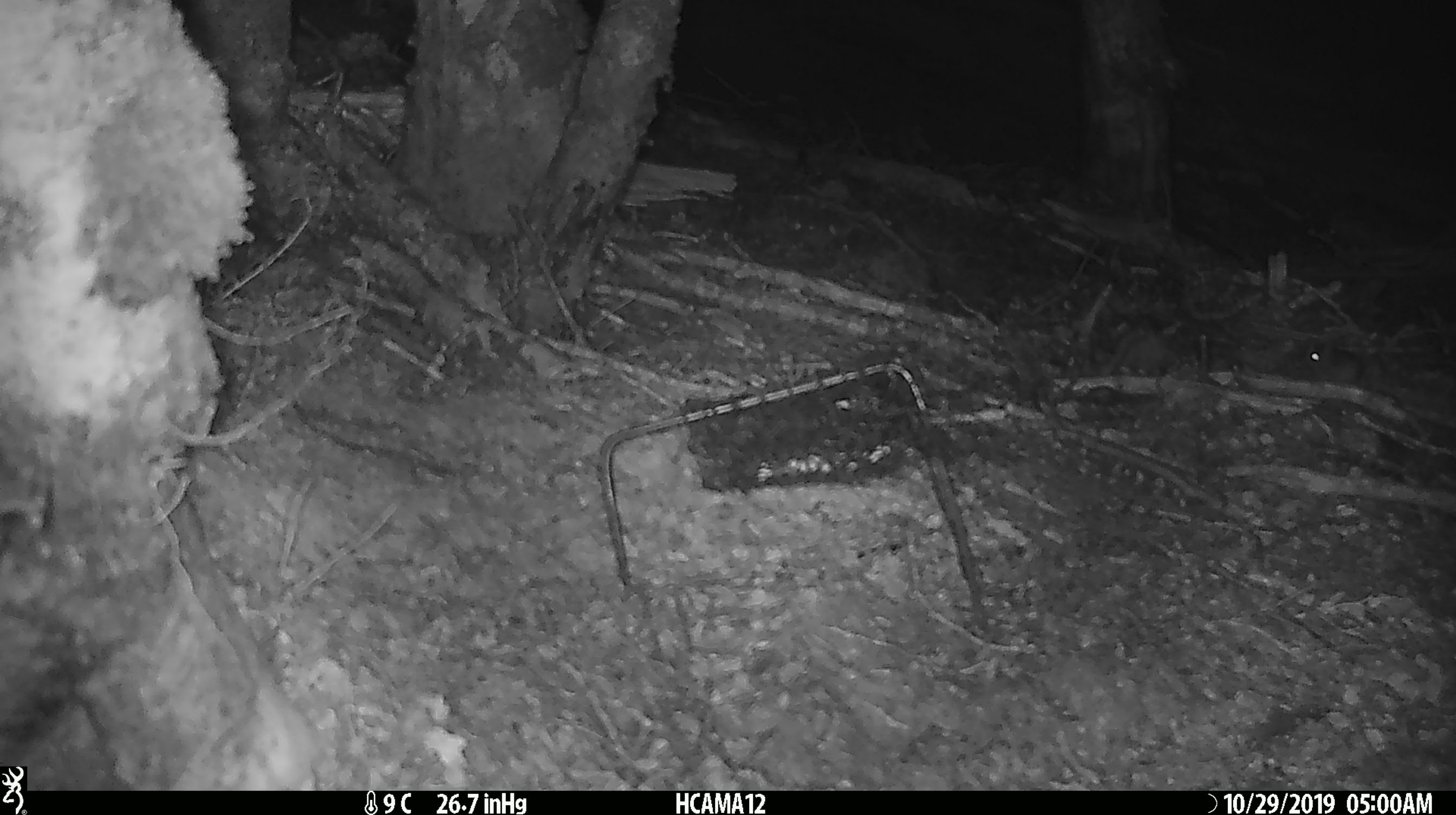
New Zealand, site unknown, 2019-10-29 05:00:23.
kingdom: Animalia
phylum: Chordata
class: Mammalia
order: Rodentia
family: Muridae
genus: Mus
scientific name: Mus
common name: mouse